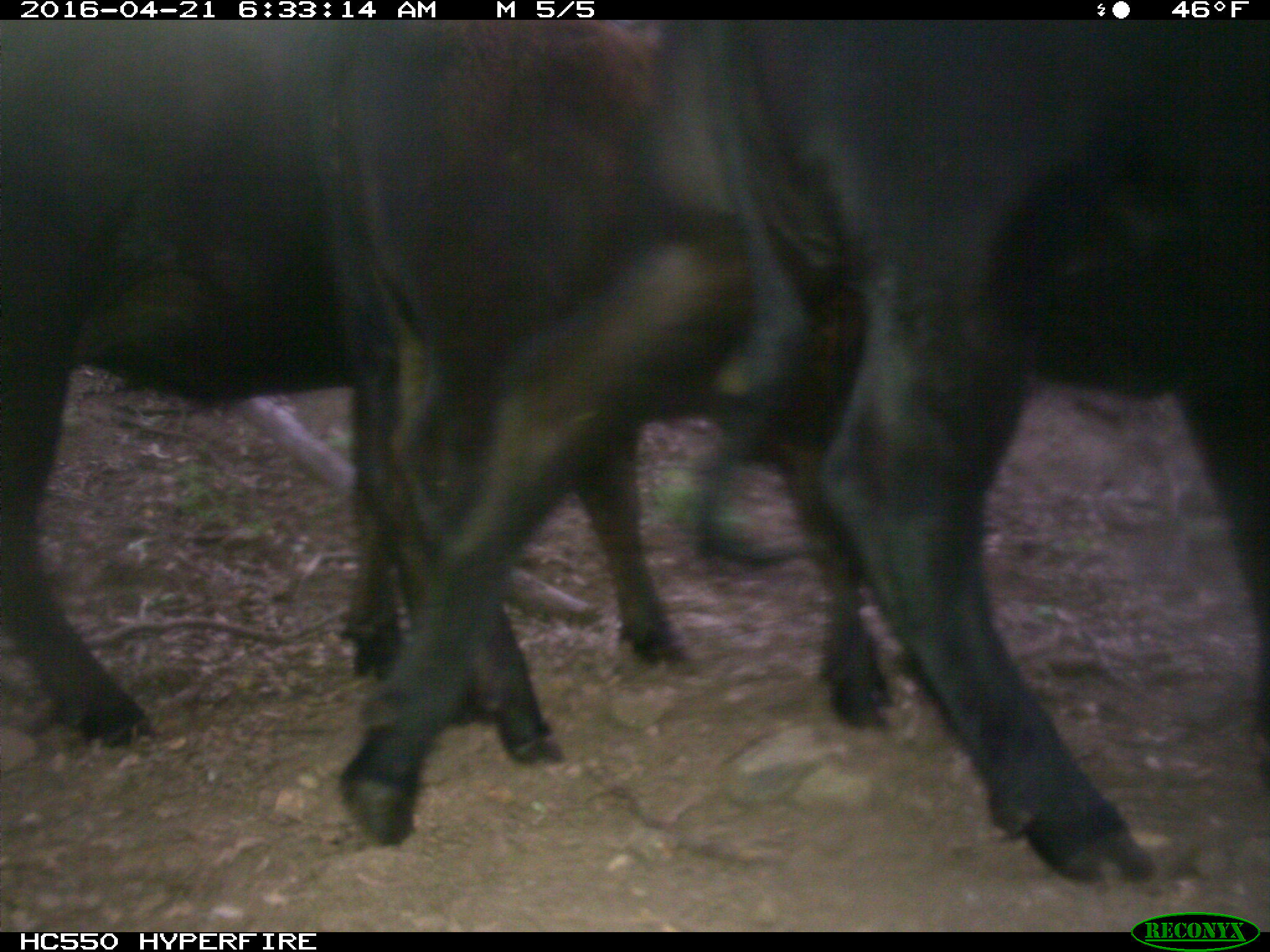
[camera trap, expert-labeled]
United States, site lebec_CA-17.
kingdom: Animalia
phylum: Chordata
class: Mammalia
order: Artiodactyla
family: Bovidae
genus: Bos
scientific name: Bos taurus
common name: domestic cow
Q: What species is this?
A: Bos taurus (domestic cow).